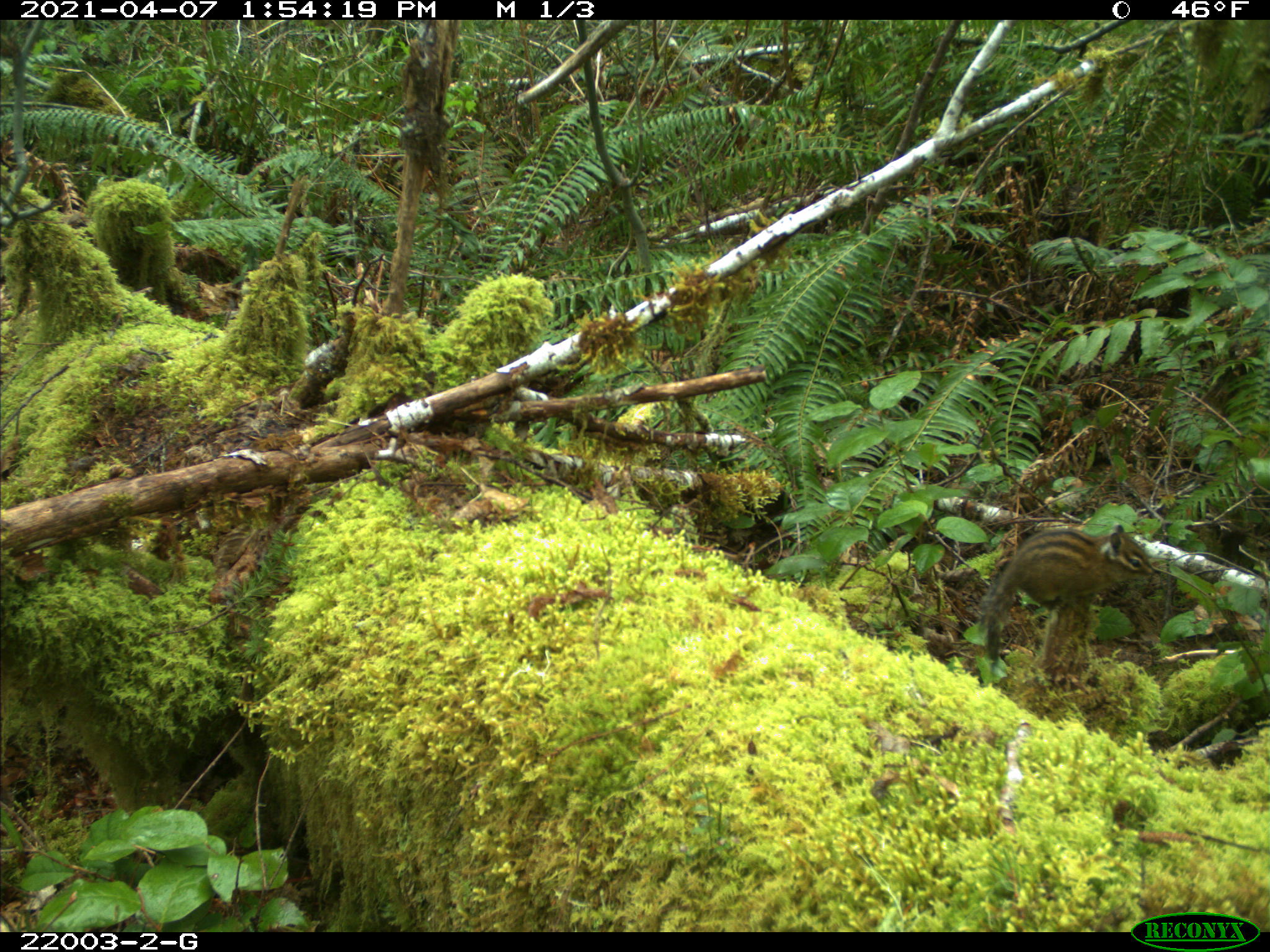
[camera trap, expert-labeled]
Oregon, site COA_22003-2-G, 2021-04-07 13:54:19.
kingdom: Animalia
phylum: Chordata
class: Mammalia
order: Rodentia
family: Sciuridae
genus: Neotamias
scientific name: Neotamias townsendii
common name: townsend's chipmunk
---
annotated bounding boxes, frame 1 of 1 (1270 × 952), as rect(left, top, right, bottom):
townsend's chipmunk: rect(975, 521, 1157, 662)